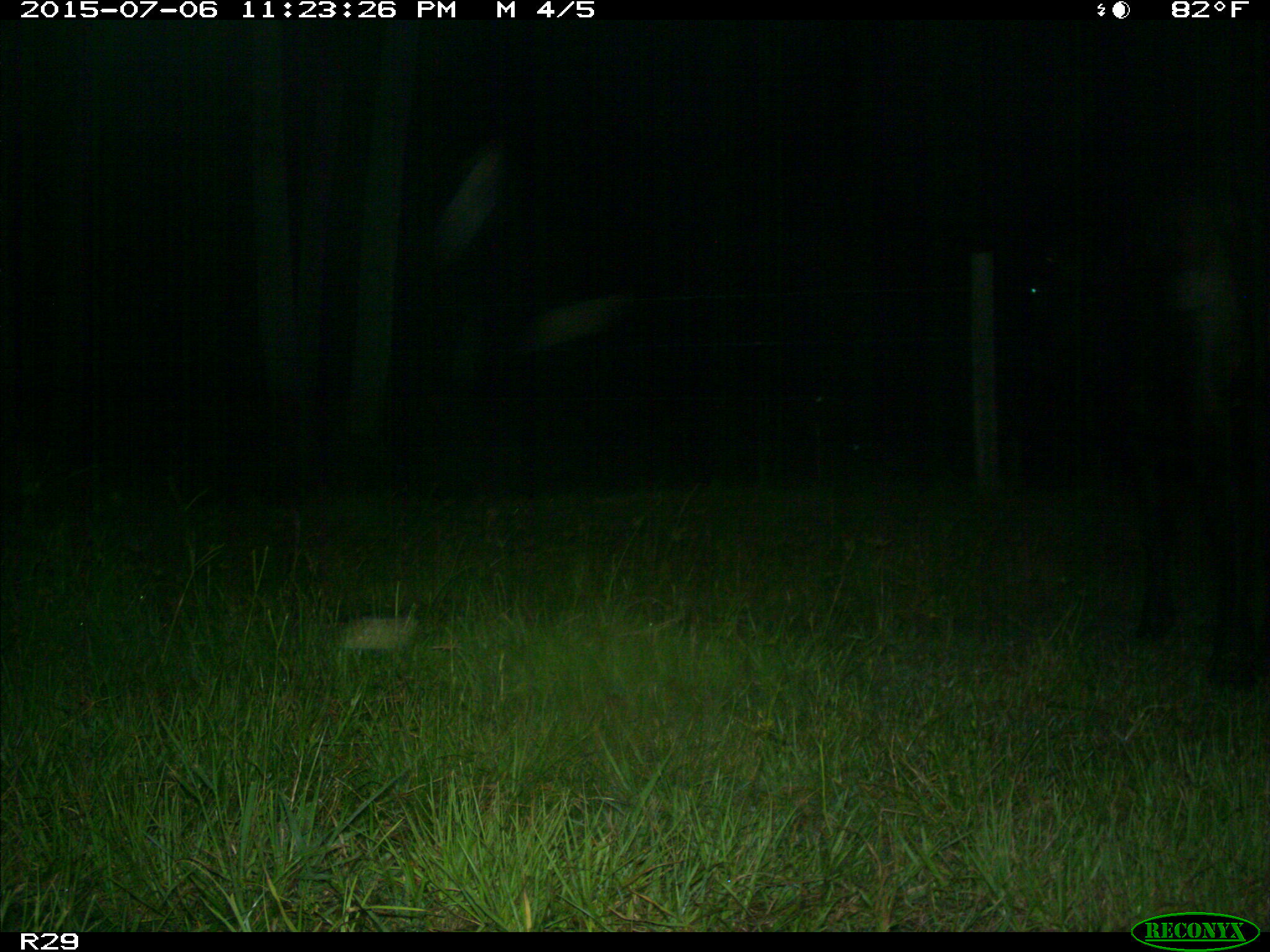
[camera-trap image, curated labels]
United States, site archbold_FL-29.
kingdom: Animalia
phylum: Chordata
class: Mammalia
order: Artiodactyla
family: Bovidae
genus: Bos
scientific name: Bos taurus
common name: domestic cow